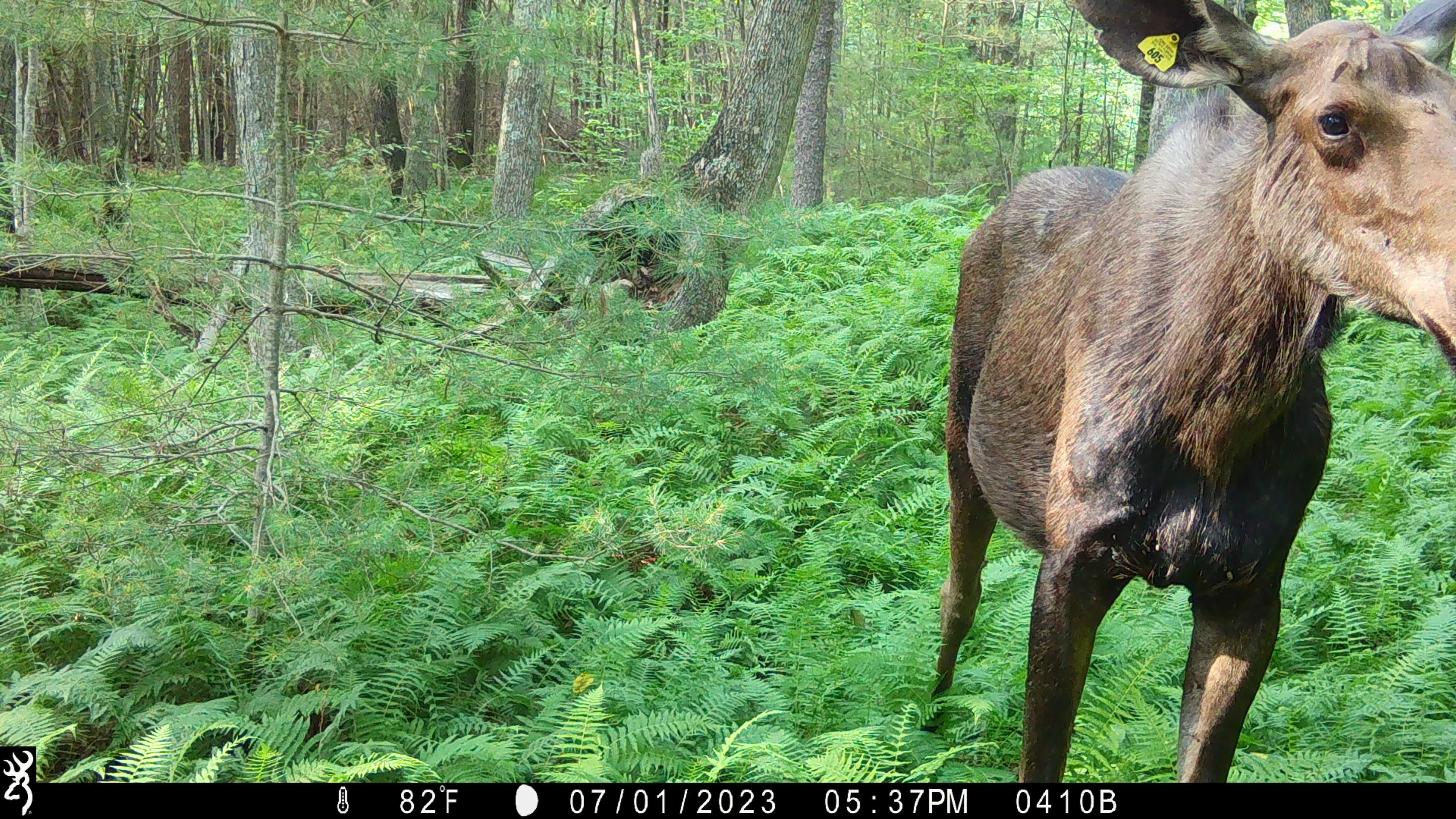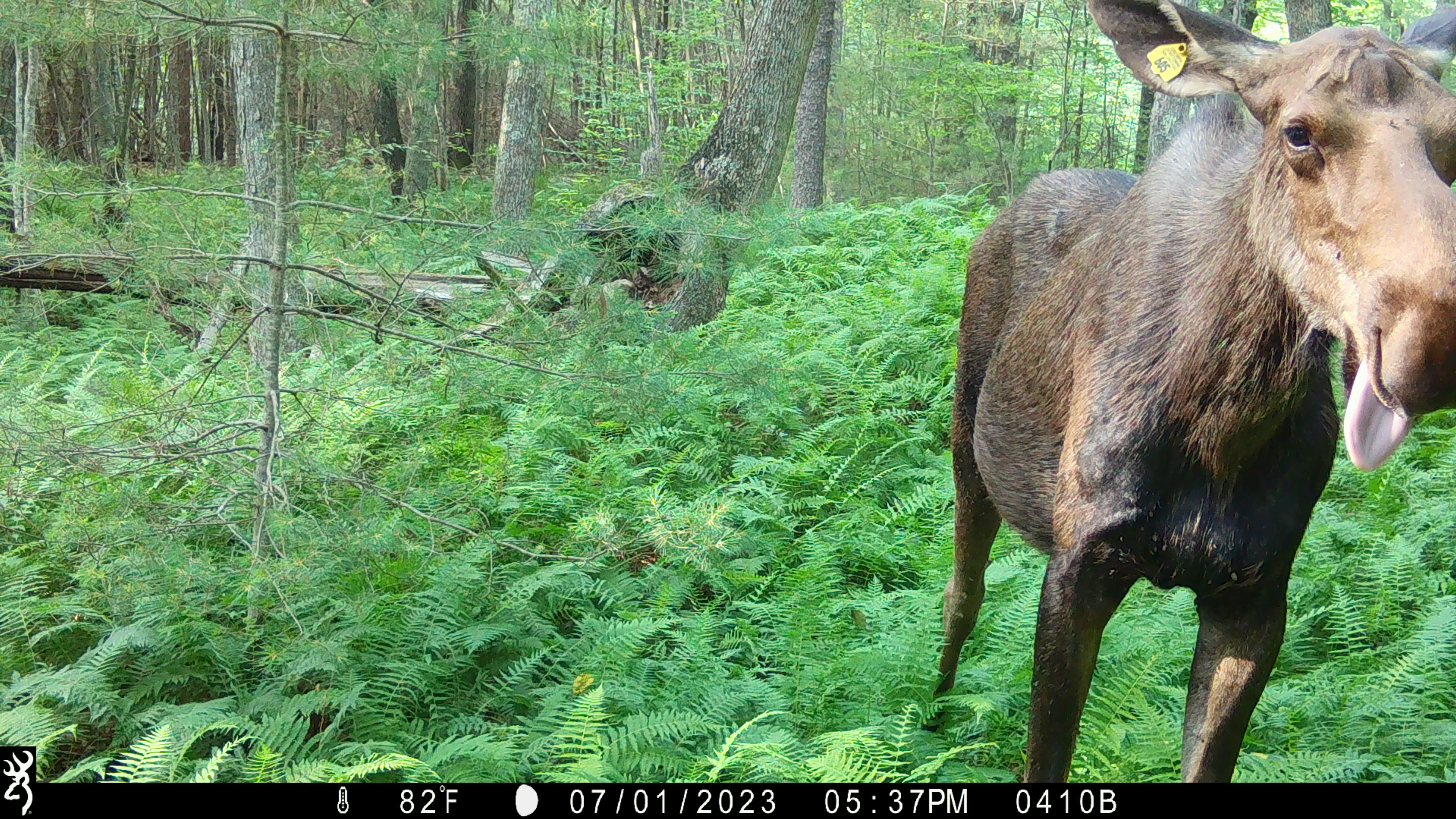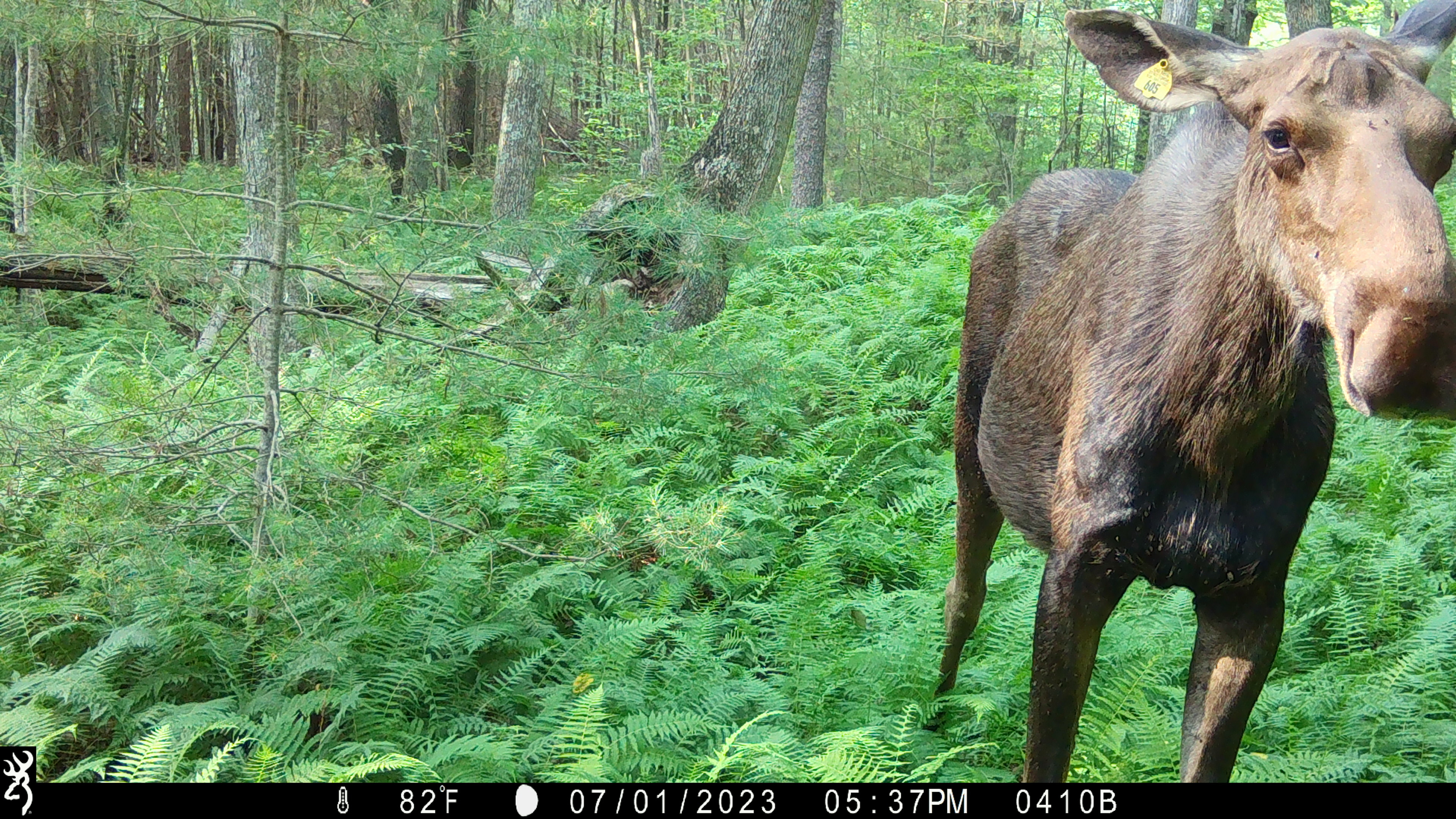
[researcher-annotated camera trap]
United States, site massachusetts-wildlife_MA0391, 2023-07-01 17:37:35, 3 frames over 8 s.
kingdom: Animalia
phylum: Chordata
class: Mammalia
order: Artiodactyla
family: Cervidae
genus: Alces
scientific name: Alces alces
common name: moose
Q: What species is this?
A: Moose (Alces alces).